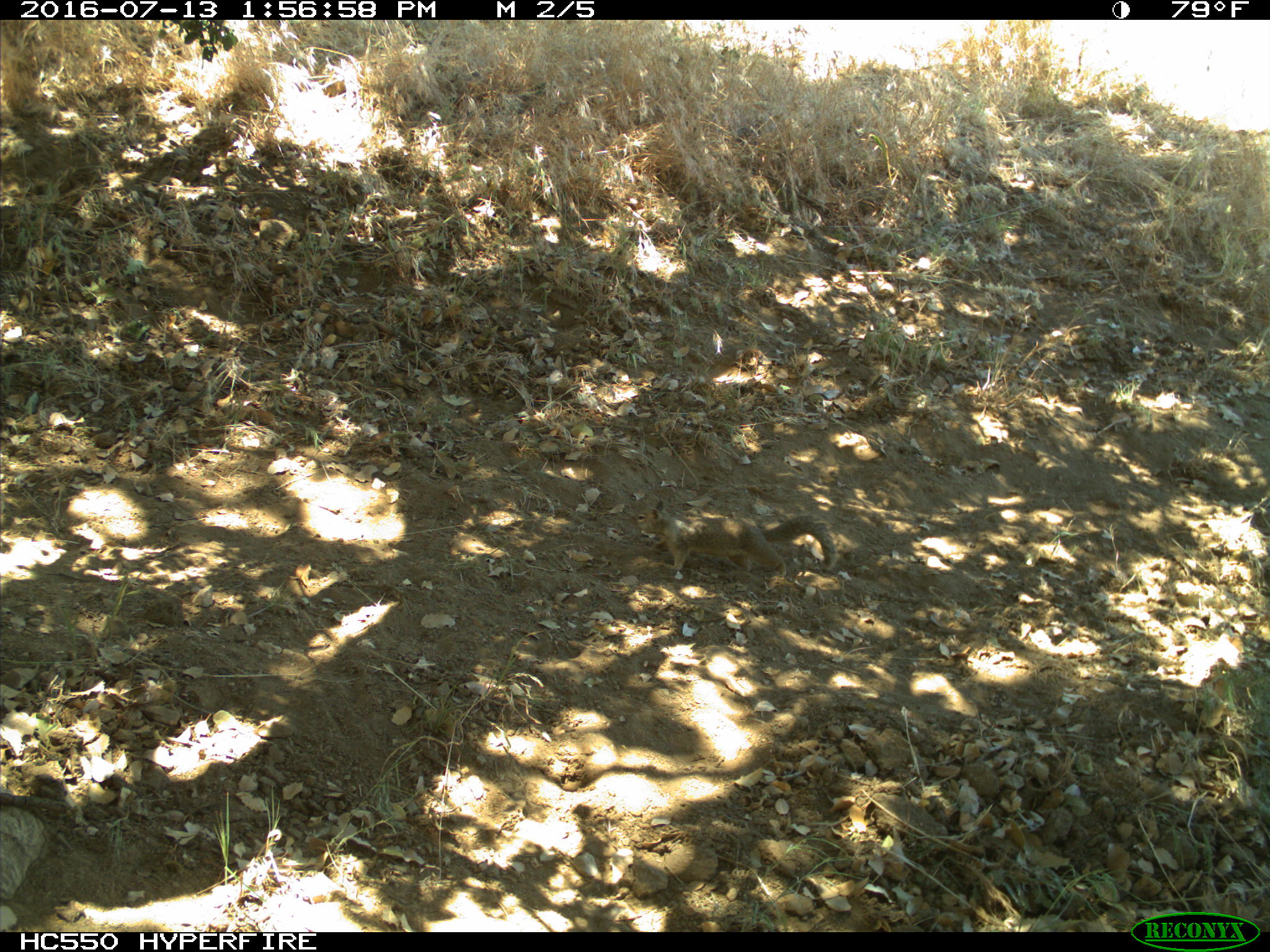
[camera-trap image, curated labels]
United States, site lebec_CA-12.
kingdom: Animalia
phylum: Chordata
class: Mammalia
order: Rodentia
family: Sciuridae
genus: Otospermophilus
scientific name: Otospermophilus beecheyi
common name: california ground squirrel